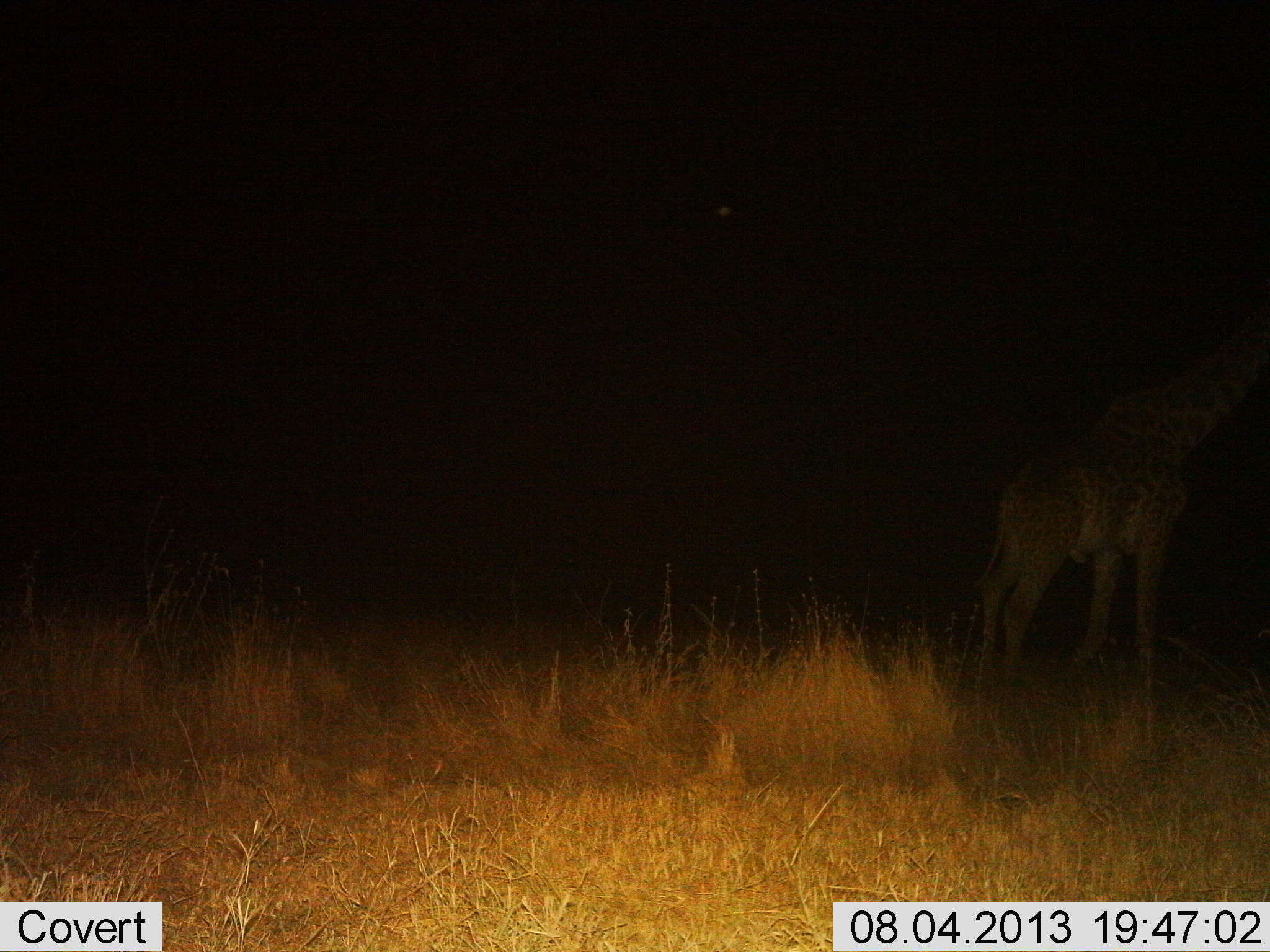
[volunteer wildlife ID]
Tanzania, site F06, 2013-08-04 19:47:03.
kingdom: Animalia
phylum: Chordata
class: Mammalia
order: Artiodactyla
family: Giraffidae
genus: Giraffa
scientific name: Giraffa camelopardalis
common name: giraffe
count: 1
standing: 72%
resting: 4%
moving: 40%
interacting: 4%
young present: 0%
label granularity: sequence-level